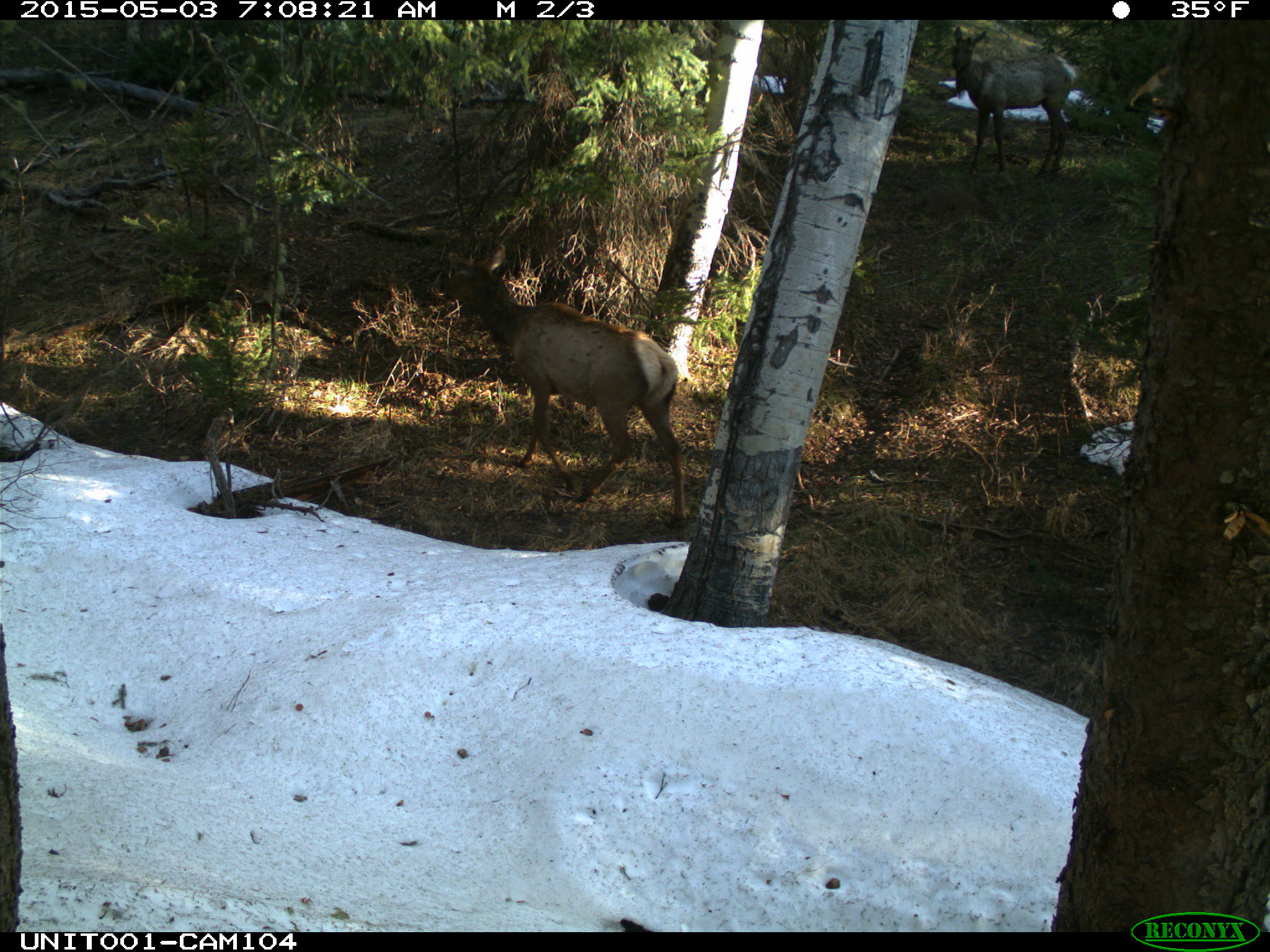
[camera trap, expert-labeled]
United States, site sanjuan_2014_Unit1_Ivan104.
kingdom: Animalia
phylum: Chordata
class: Mammalia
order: Artiodactyla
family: Cervidae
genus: Cervus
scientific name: Cervus elaphus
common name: red deer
Cervus elaphus (red deer).